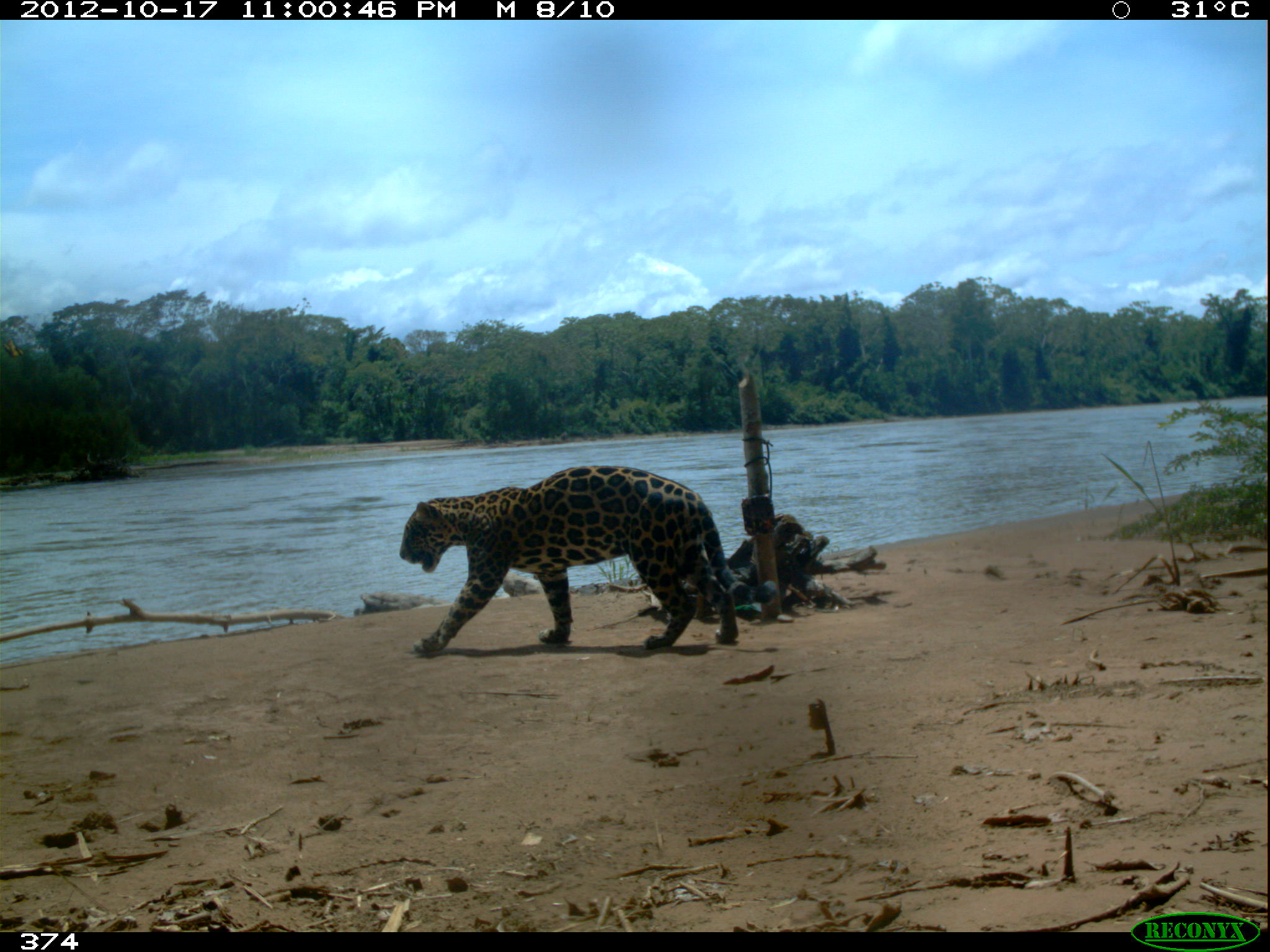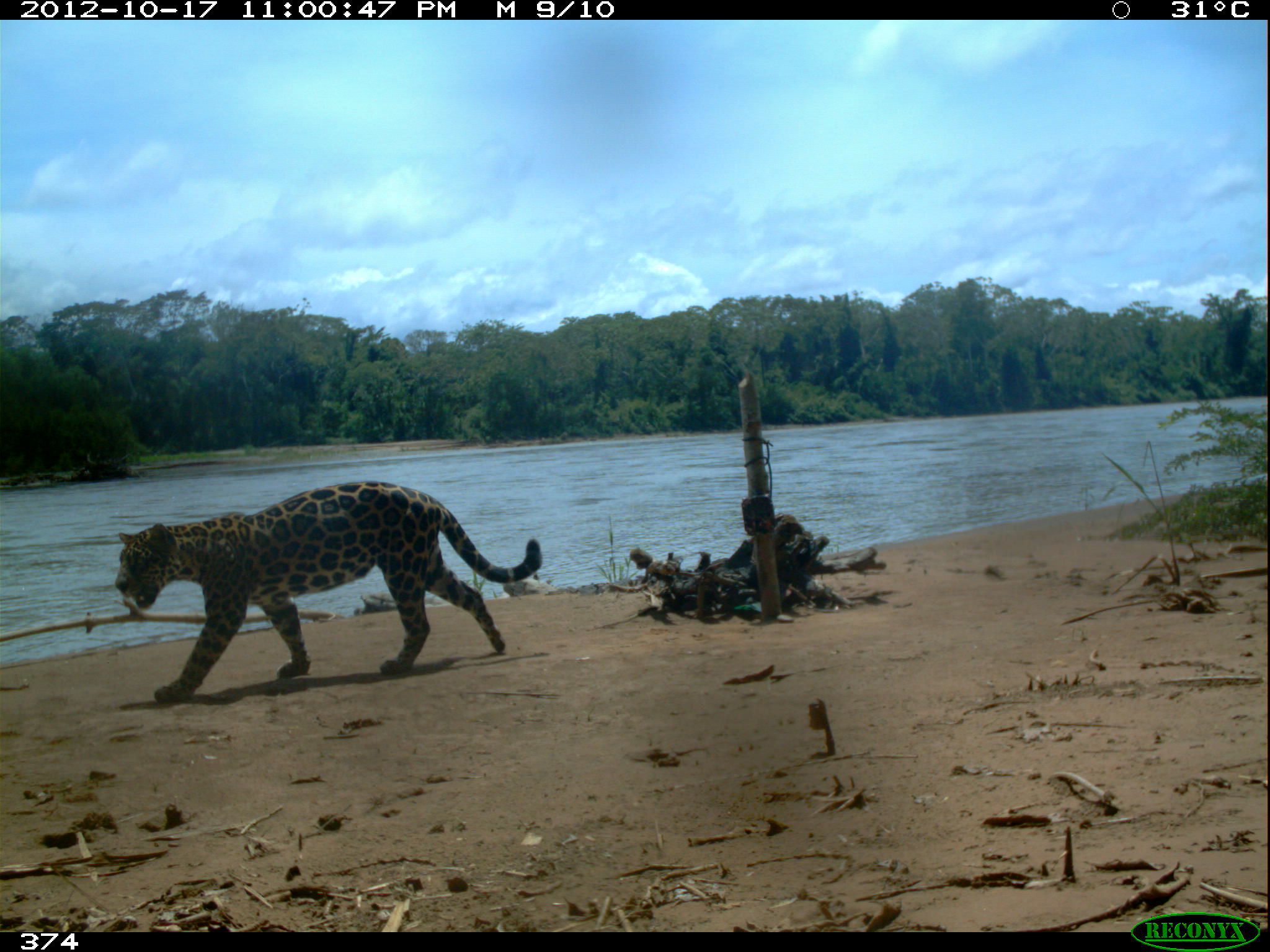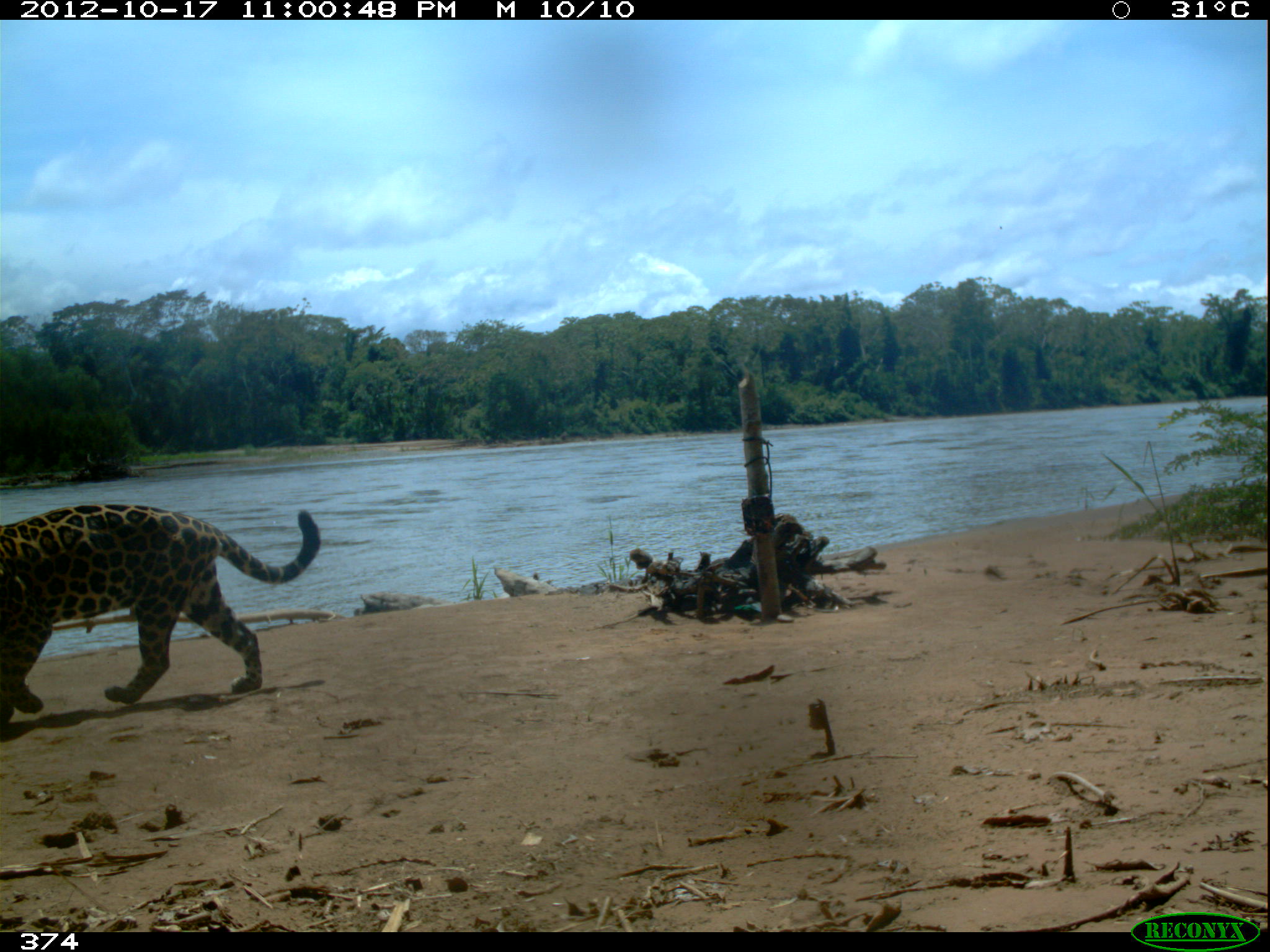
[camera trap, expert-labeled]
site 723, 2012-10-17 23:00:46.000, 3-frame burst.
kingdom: Animalia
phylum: Chordata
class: Mammalia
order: Carnivora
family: Felidae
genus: Panthera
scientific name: Panthera onca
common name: jaguar